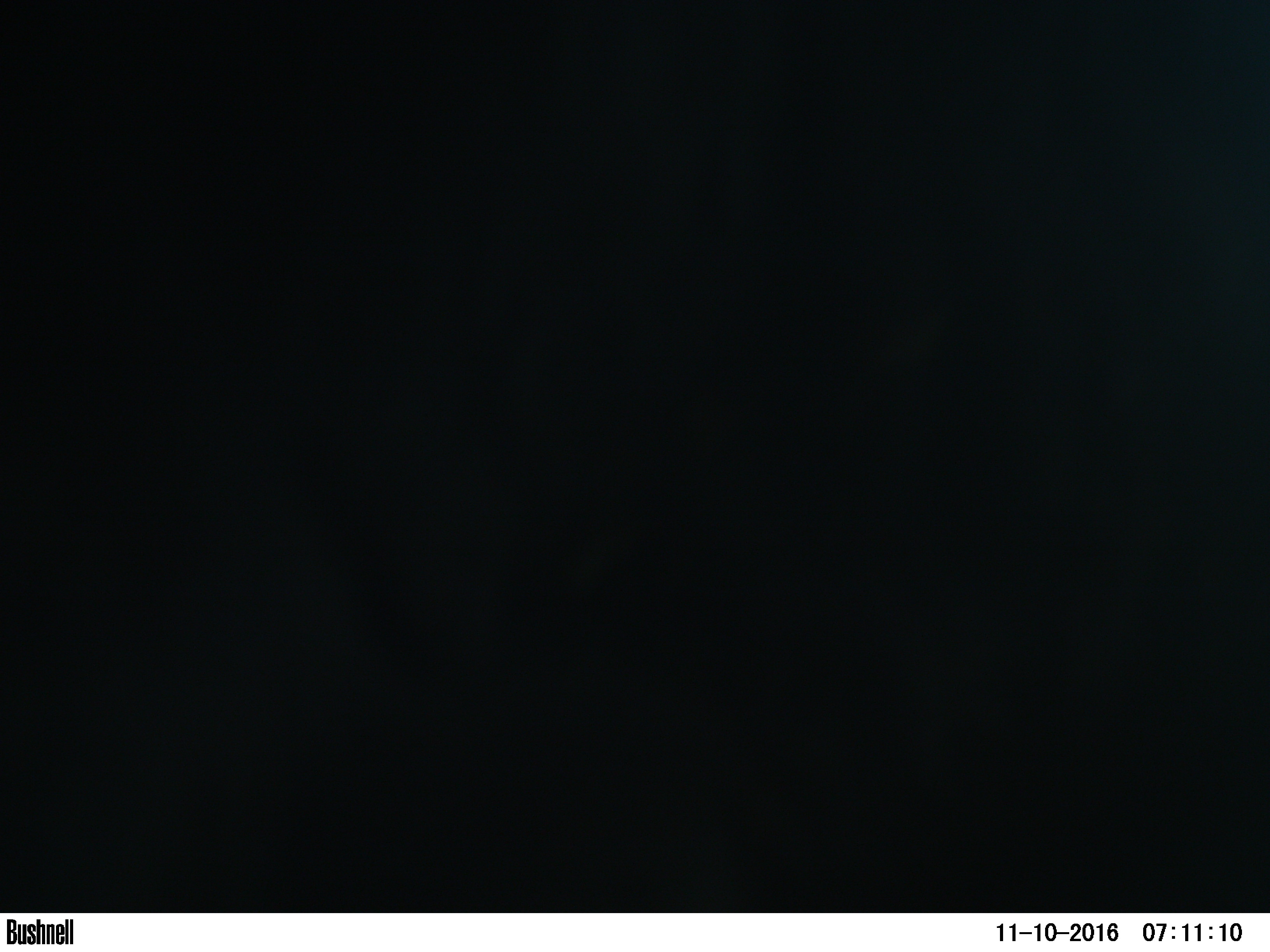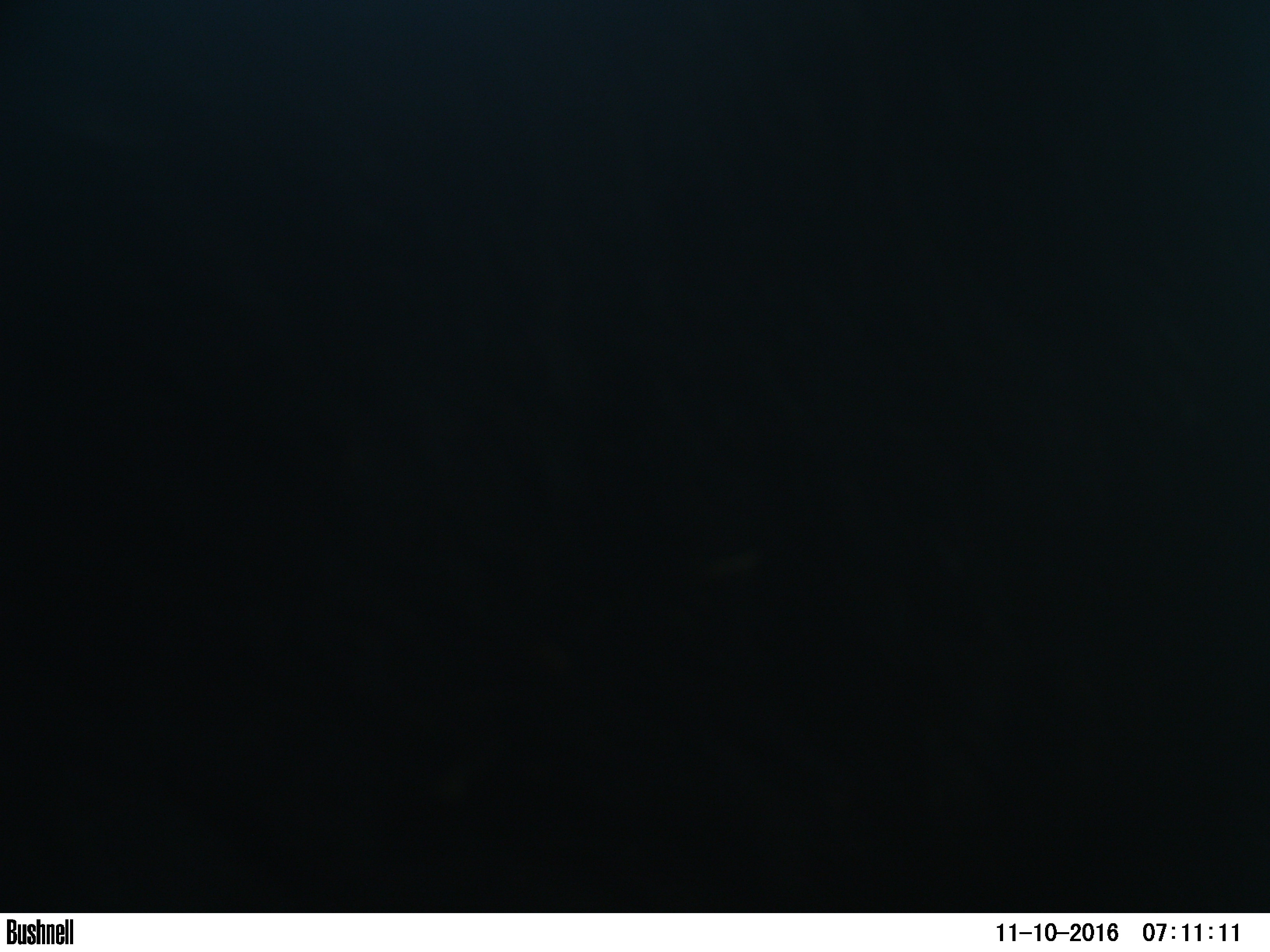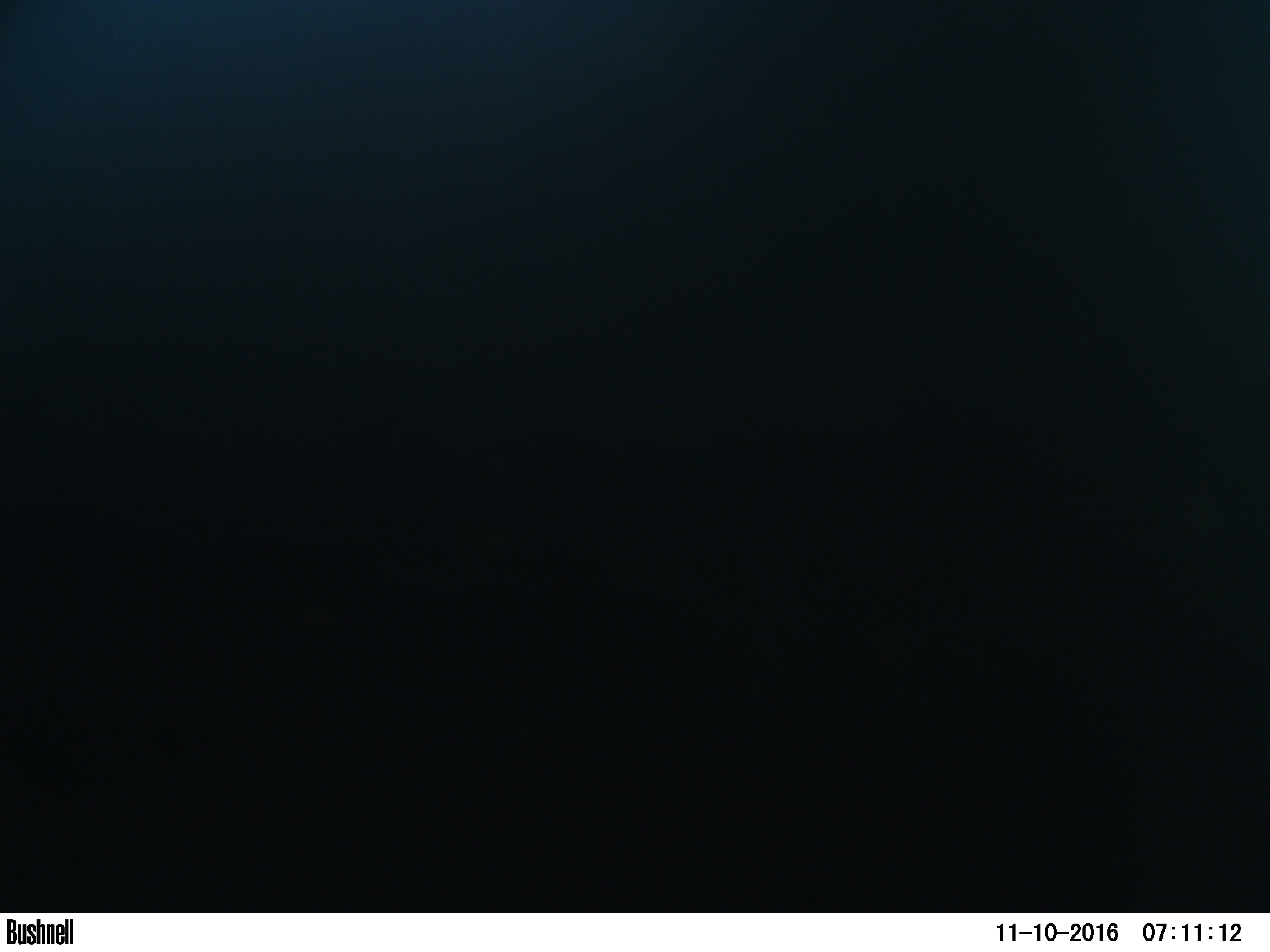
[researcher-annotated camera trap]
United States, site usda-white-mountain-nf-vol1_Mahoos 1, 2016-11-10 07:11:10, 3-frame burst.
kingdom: Animalia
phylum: Chordata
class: Mammalia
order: Artiodactyla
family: Cervidae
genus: Alces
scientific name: Alces alces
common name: moose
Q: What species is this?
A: Moose (Alces alces).